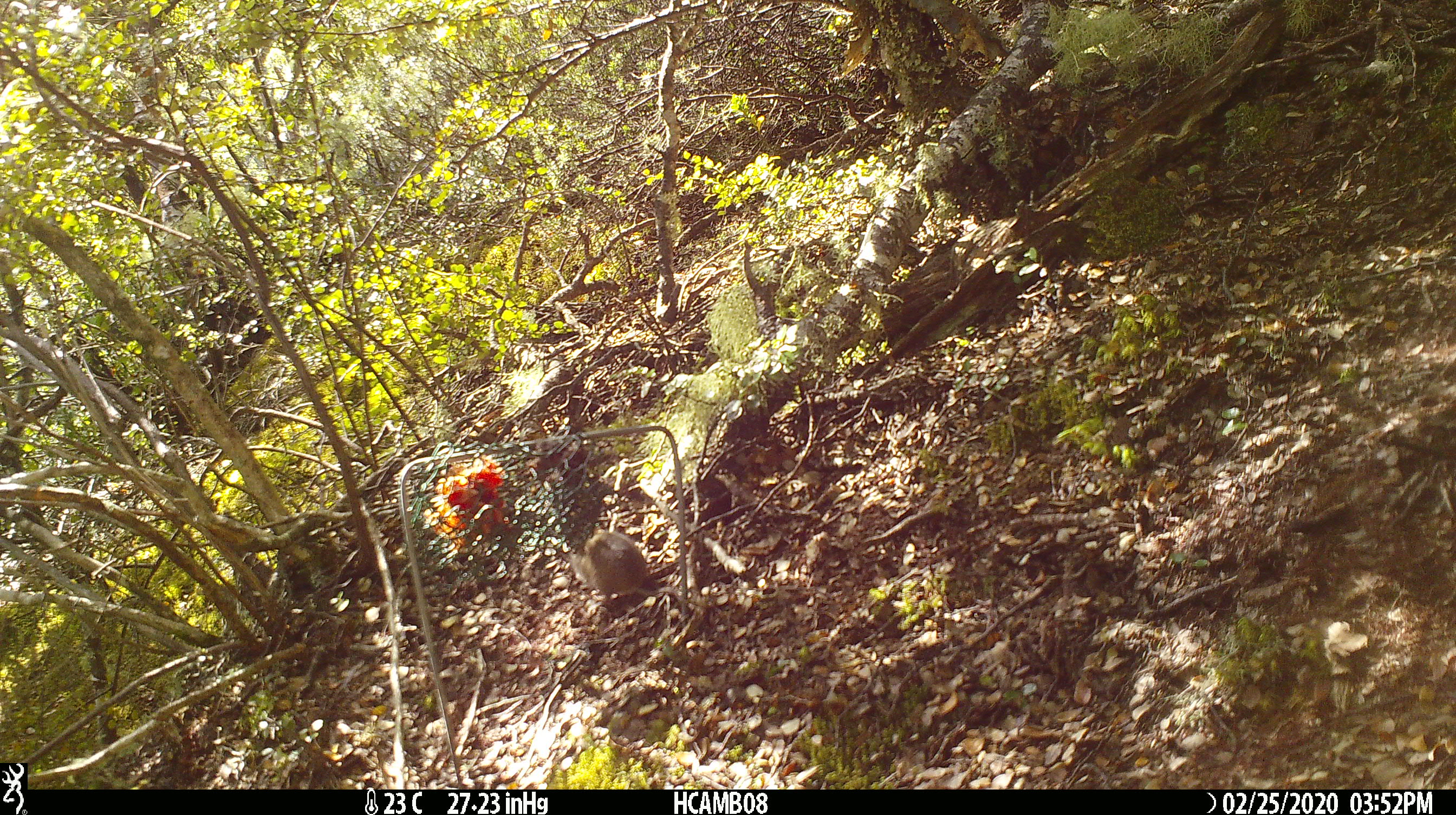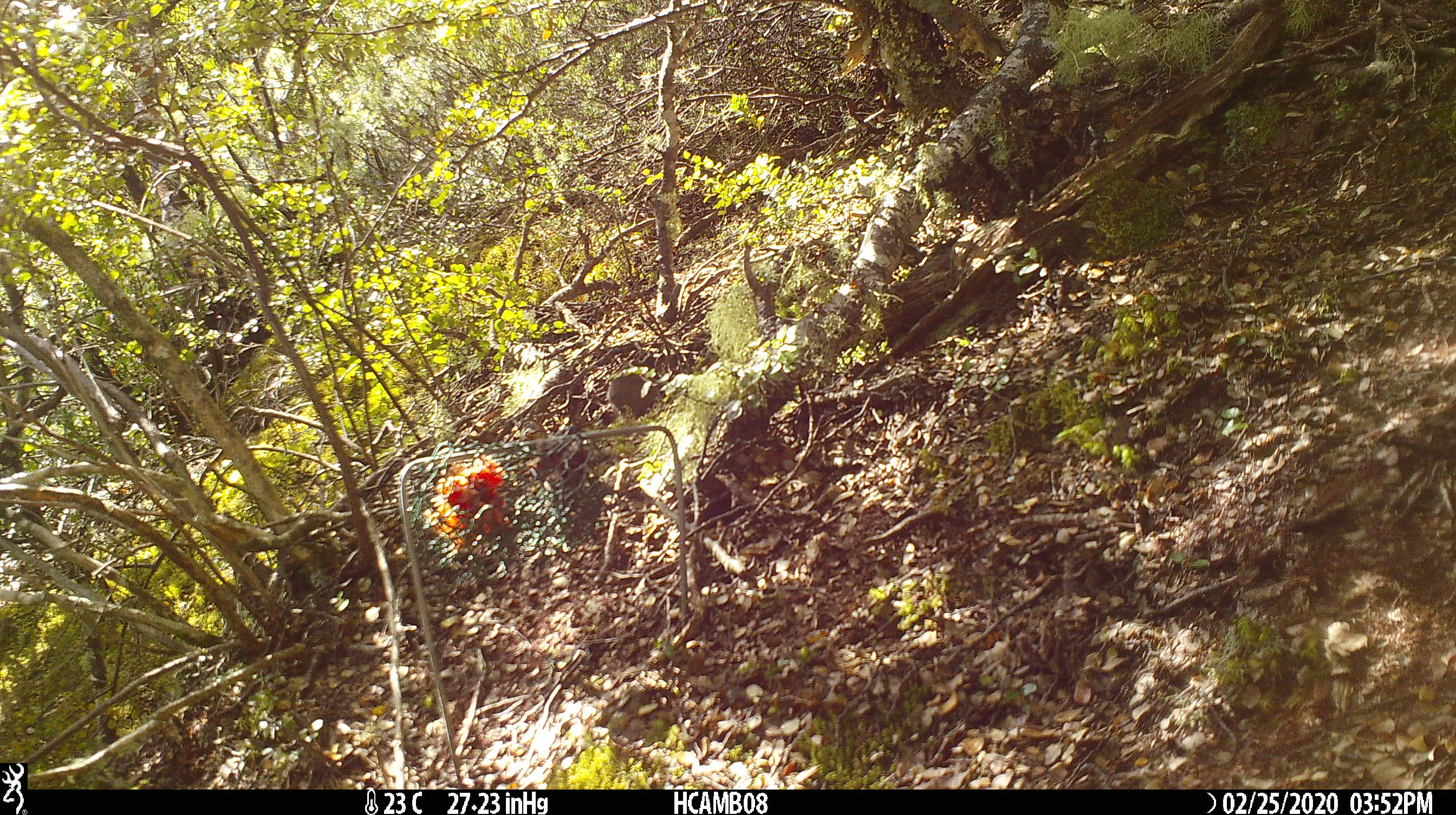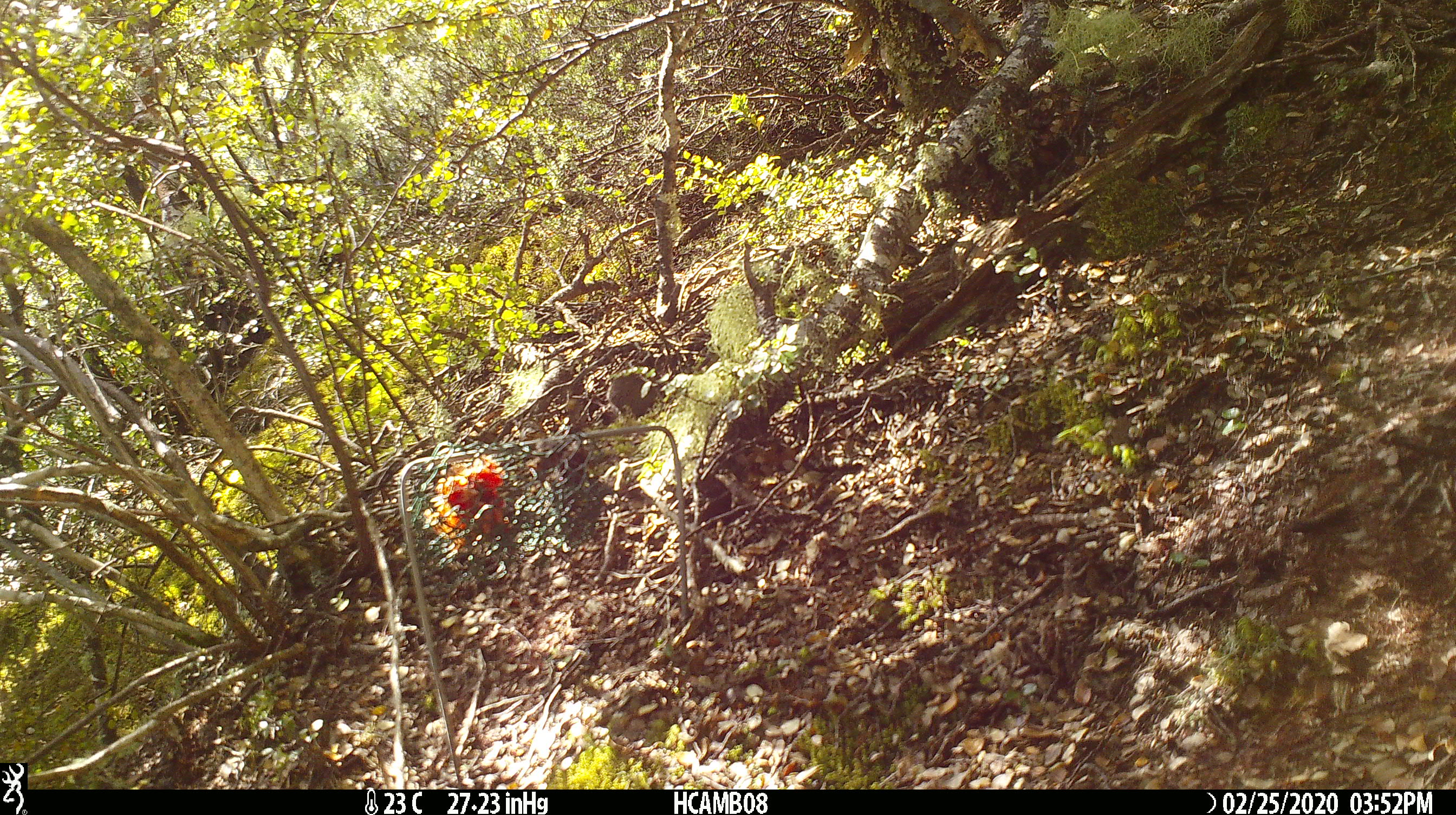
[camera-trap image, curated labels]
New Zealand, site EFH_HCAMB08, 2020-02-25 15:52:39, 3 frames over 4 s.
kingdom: Animalia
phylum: Chordata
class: Mammalia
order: Rodentia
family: Muridae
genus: Mus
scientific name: Mus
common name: mouse